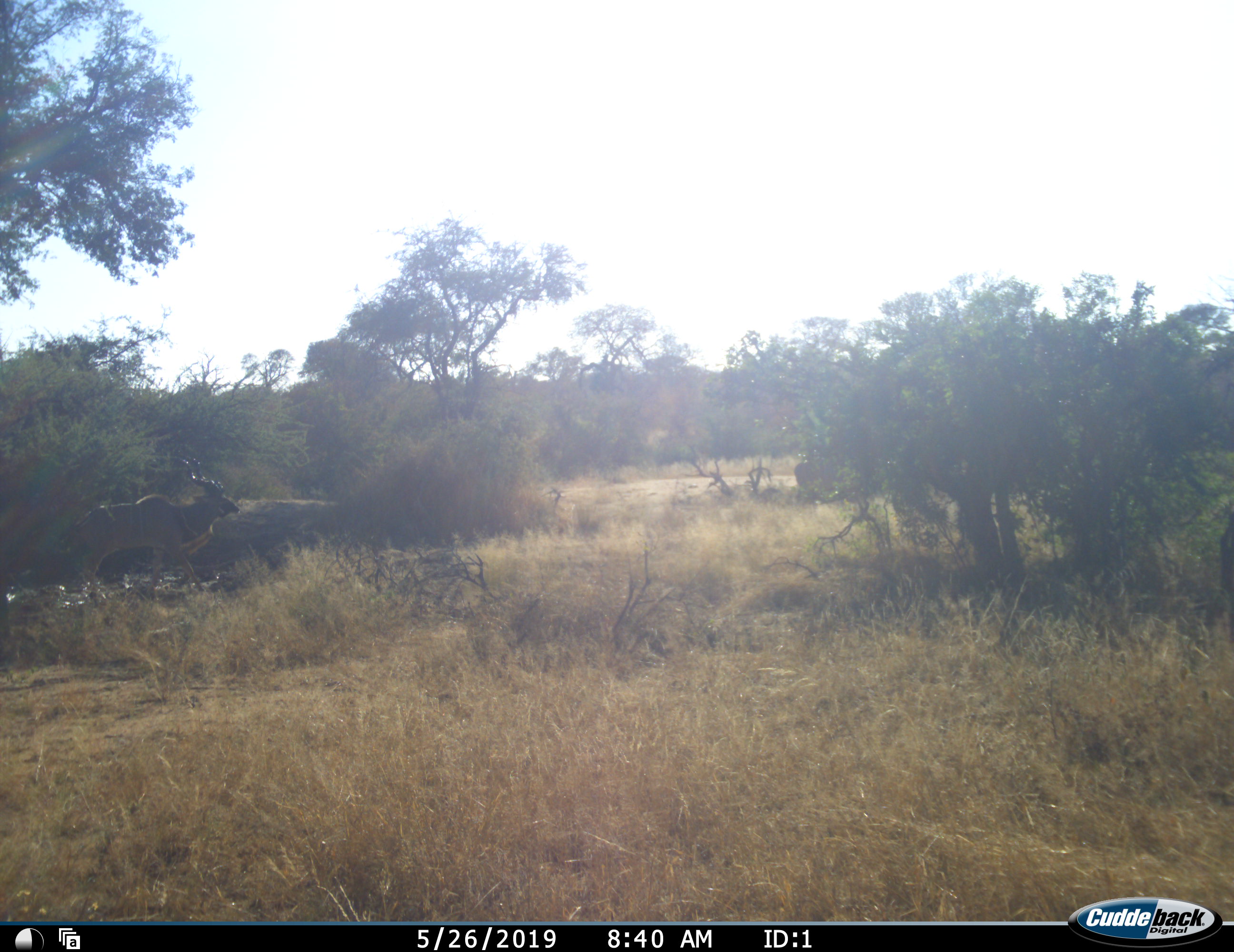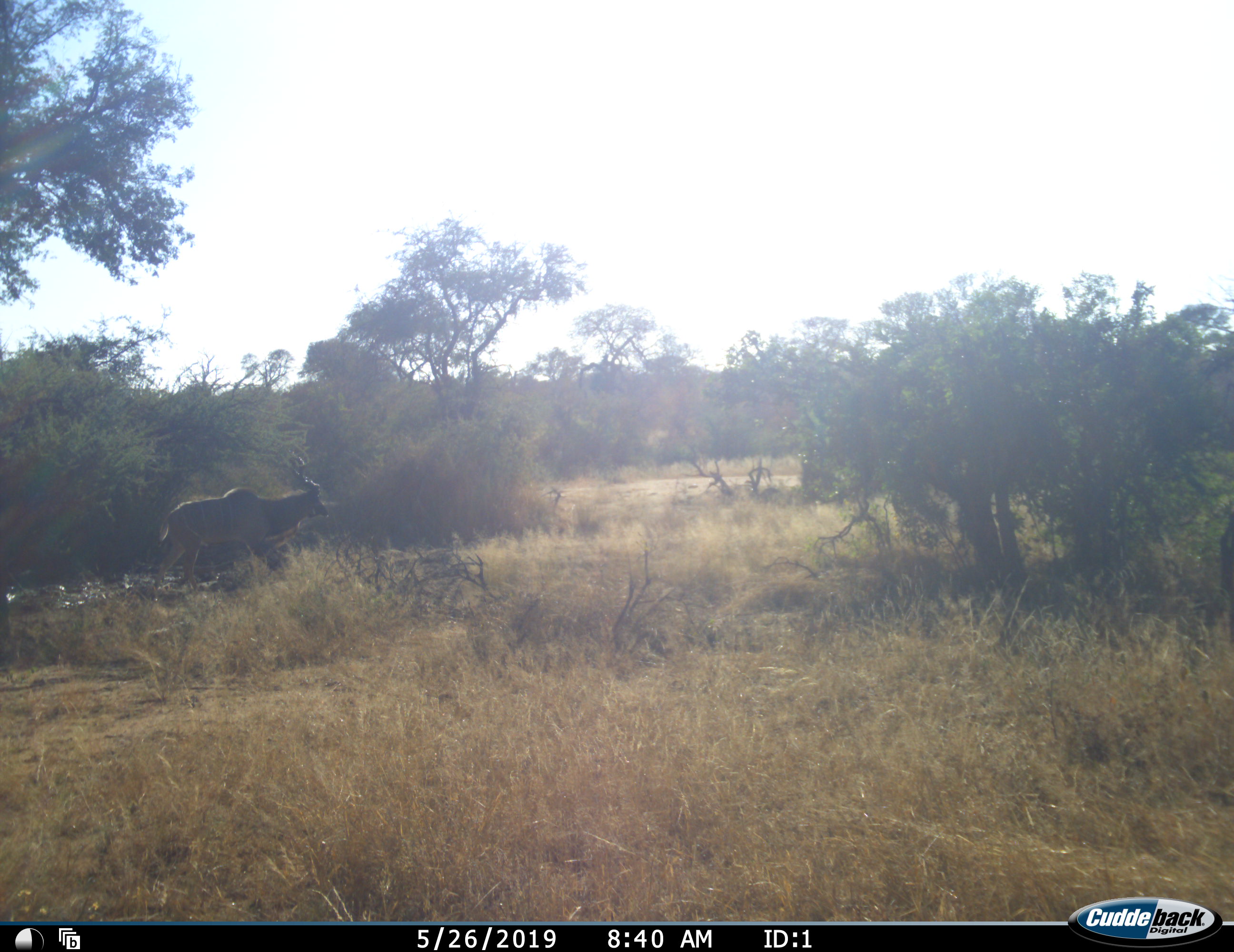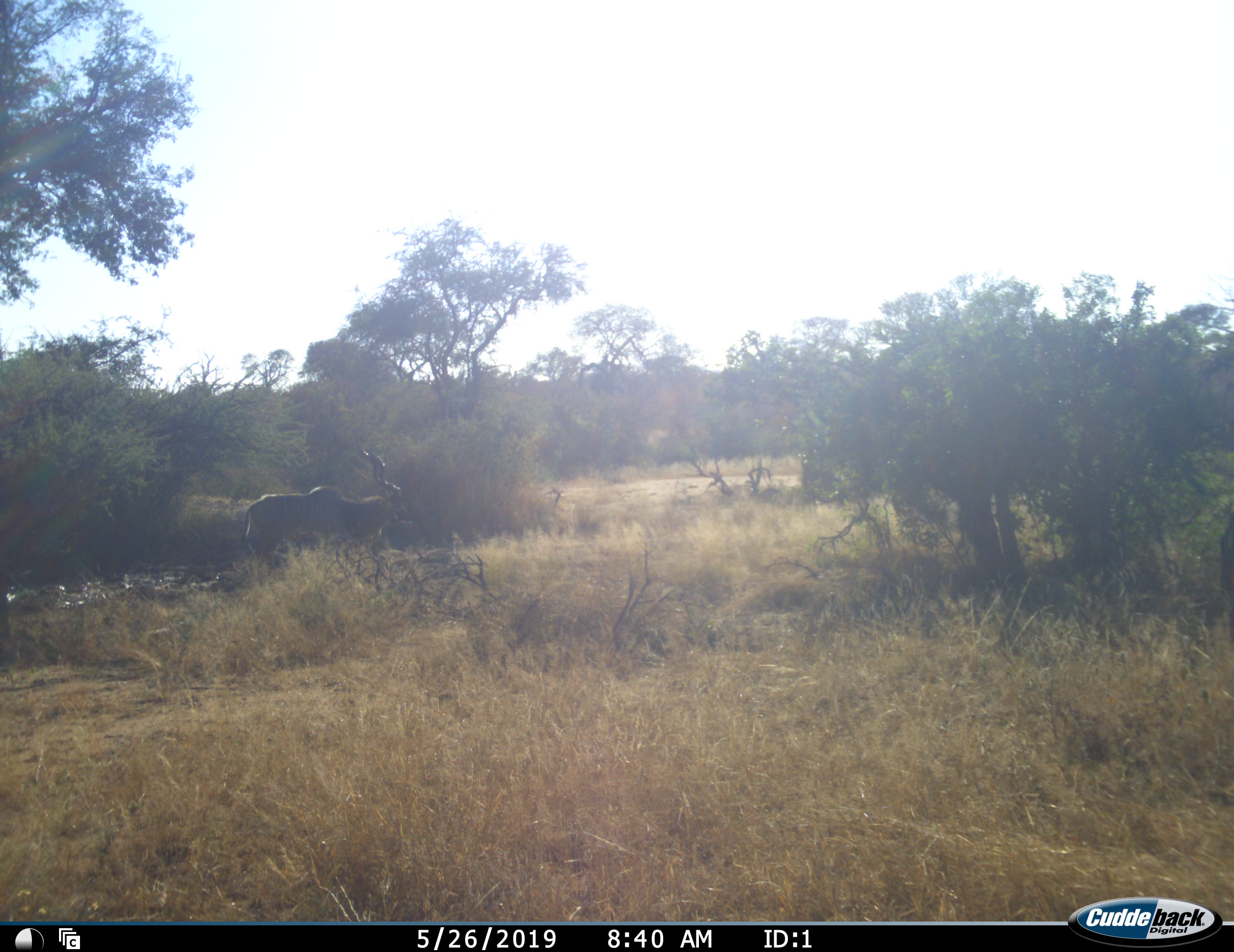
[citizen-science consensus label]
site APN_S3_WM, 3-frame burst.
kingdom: Animalia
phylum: Chordata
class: Mammalia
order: Artiodactyla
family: Bovidae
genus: Tragelaphus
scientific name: Tragelaphus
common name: kudu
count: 1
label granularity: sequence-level